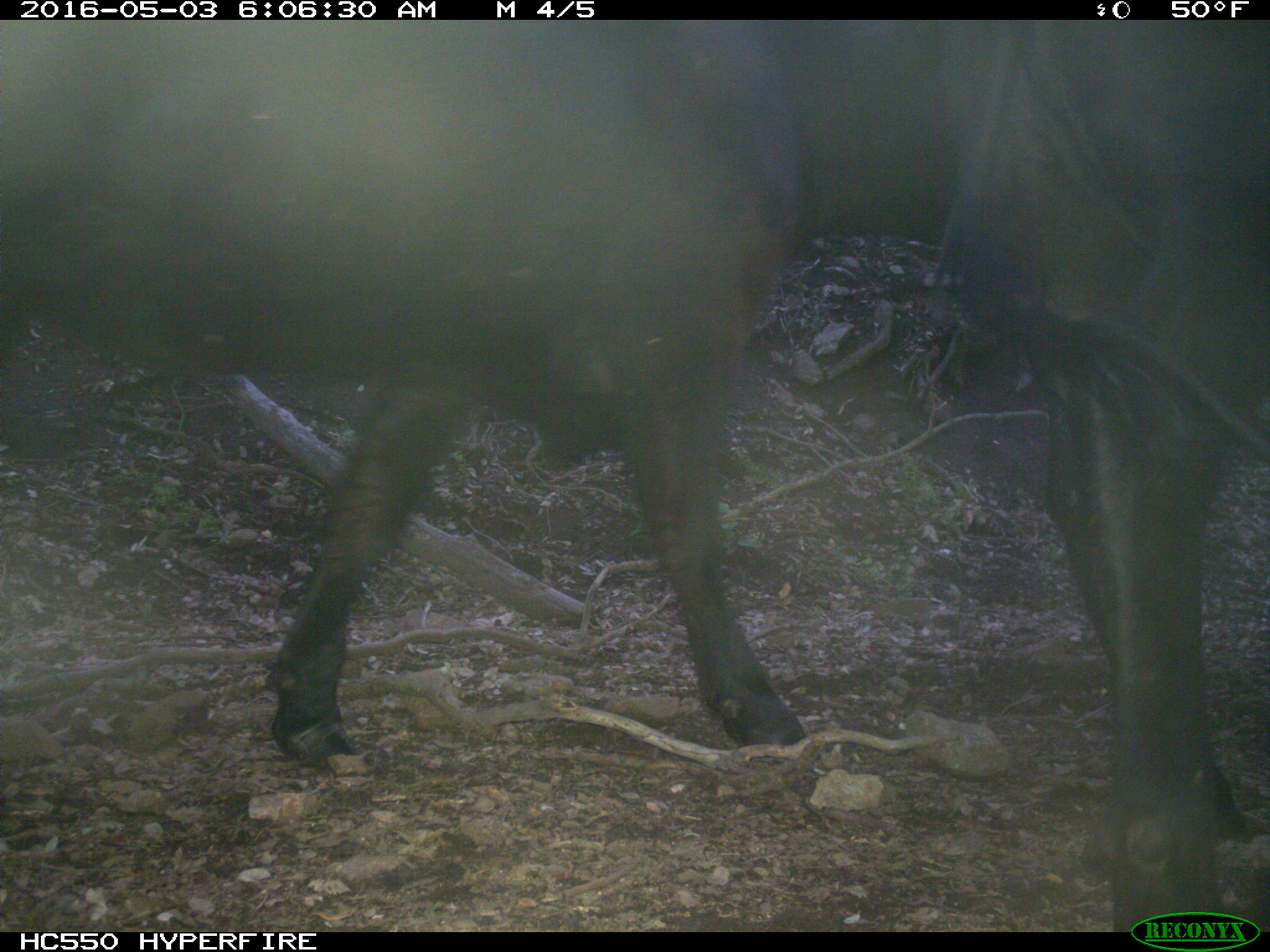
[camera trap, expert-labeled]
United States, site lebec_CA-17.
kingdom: Animalia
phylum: Chordata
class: Mammalia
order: Artiodactyla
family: Bovidae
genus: Bos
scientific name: Bos taurus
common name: domestic cow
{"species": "Bos taurus (domestic cow)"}